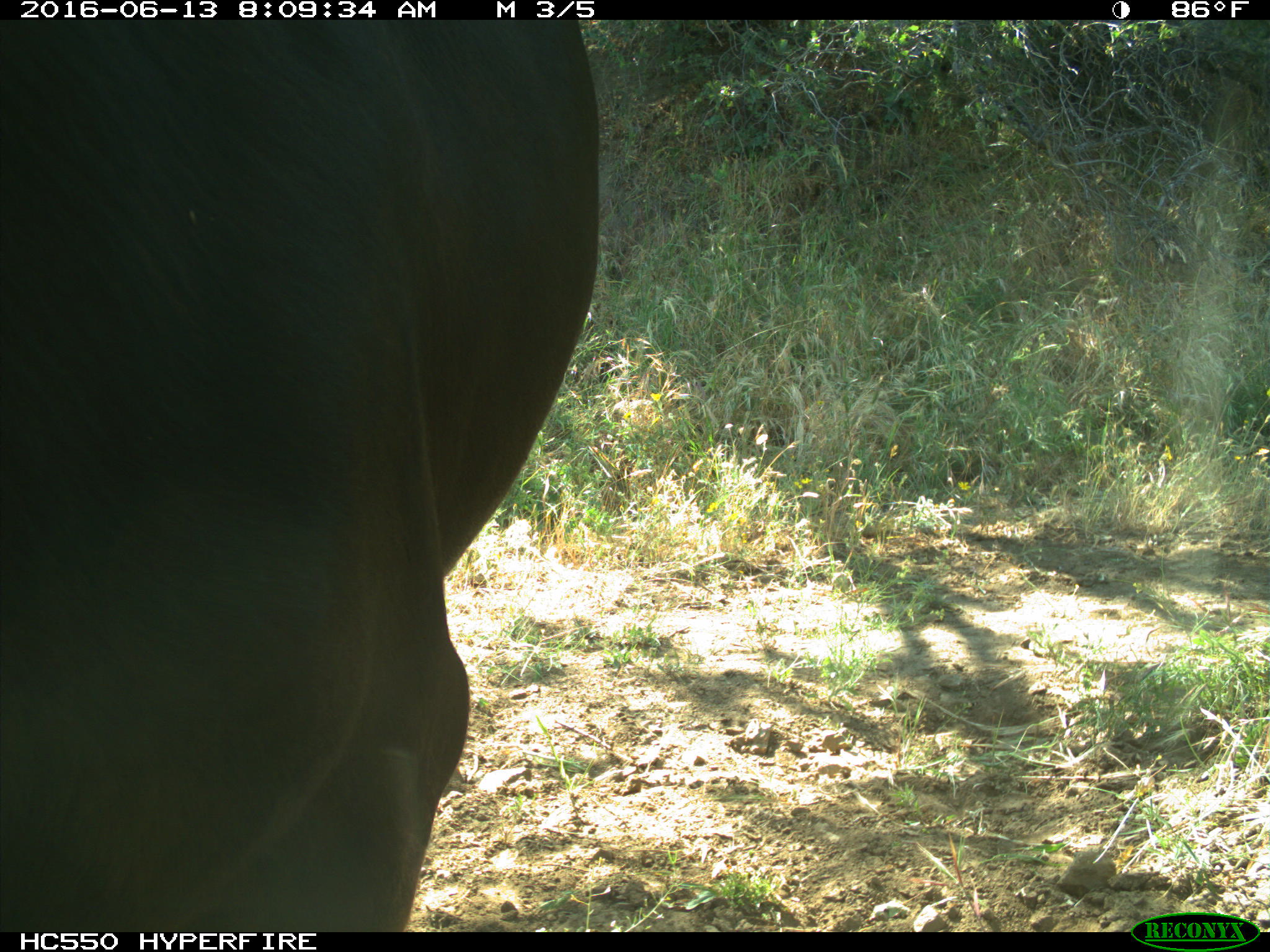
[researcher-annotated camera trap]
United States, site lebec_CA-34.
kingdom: Animalia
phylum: Chordata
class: Mammalia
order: Artiodactyla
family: Bovidae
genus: Bos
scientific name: Bos taurus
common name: domestic cow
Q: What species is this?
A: Bos taurus (domestic cow).